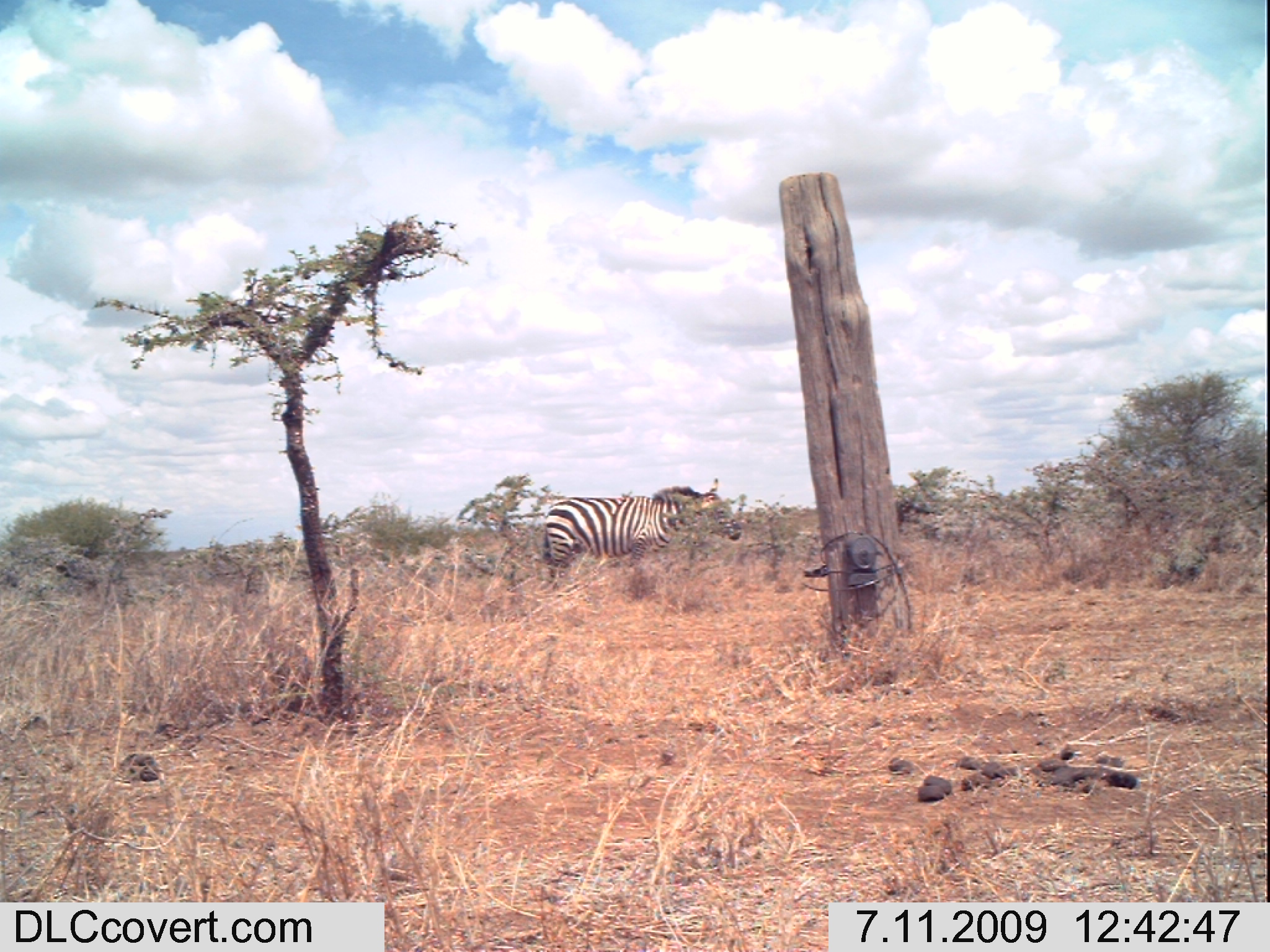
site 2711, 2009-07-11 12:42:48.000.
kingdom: Animalia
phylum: Chordata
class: Mammalia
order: Perissodactyla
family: Equidae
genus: Equus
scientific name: Equus quagga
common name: plains zebra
Equus quagga (plains zebra), count 1.